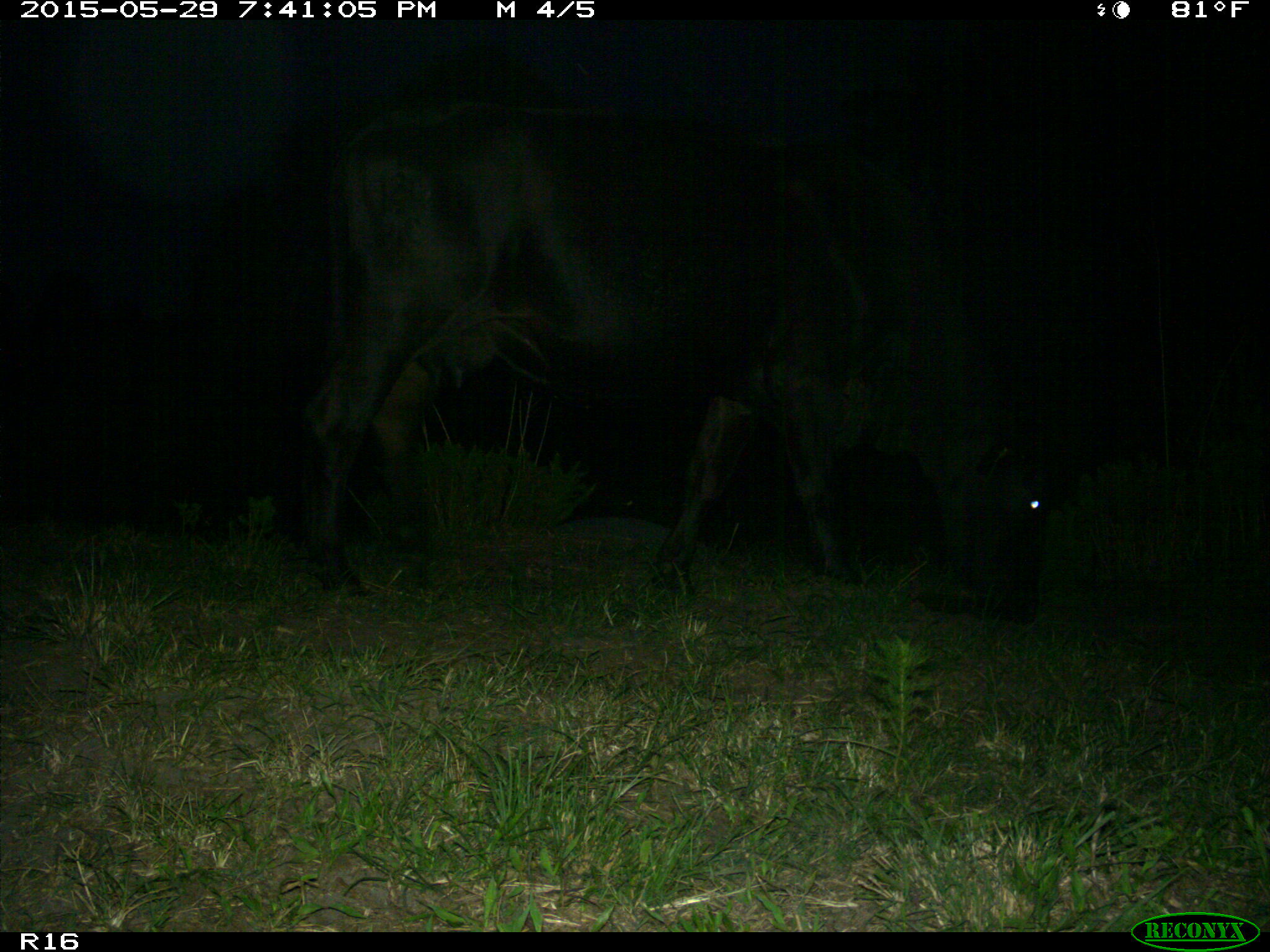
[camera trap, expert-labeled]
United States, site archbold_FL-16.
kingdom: Animalia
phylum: Chordata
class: Mammalia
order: Artiodactyla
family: Bovidae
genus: Bos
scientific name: Bos taurus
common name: domestic cow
Bos taurus (domestic cow).